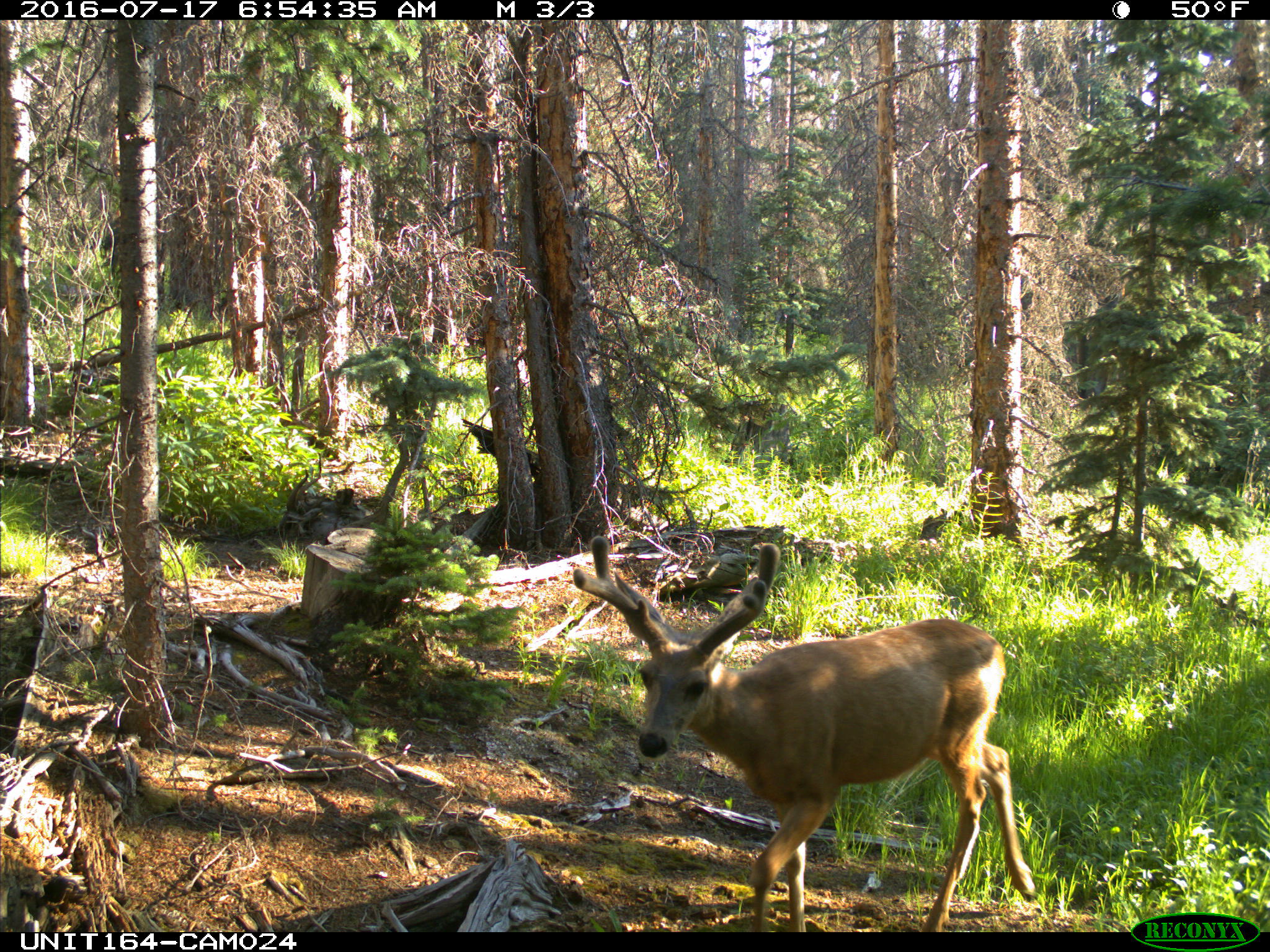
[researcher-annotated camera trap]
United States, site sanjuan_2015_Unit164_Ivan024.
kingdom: Animalia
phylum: Chordata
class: Mammalia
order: Artiodactyla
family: Cervidae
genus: Odocoileus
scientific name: Odocoileus hemionus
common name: mule deer